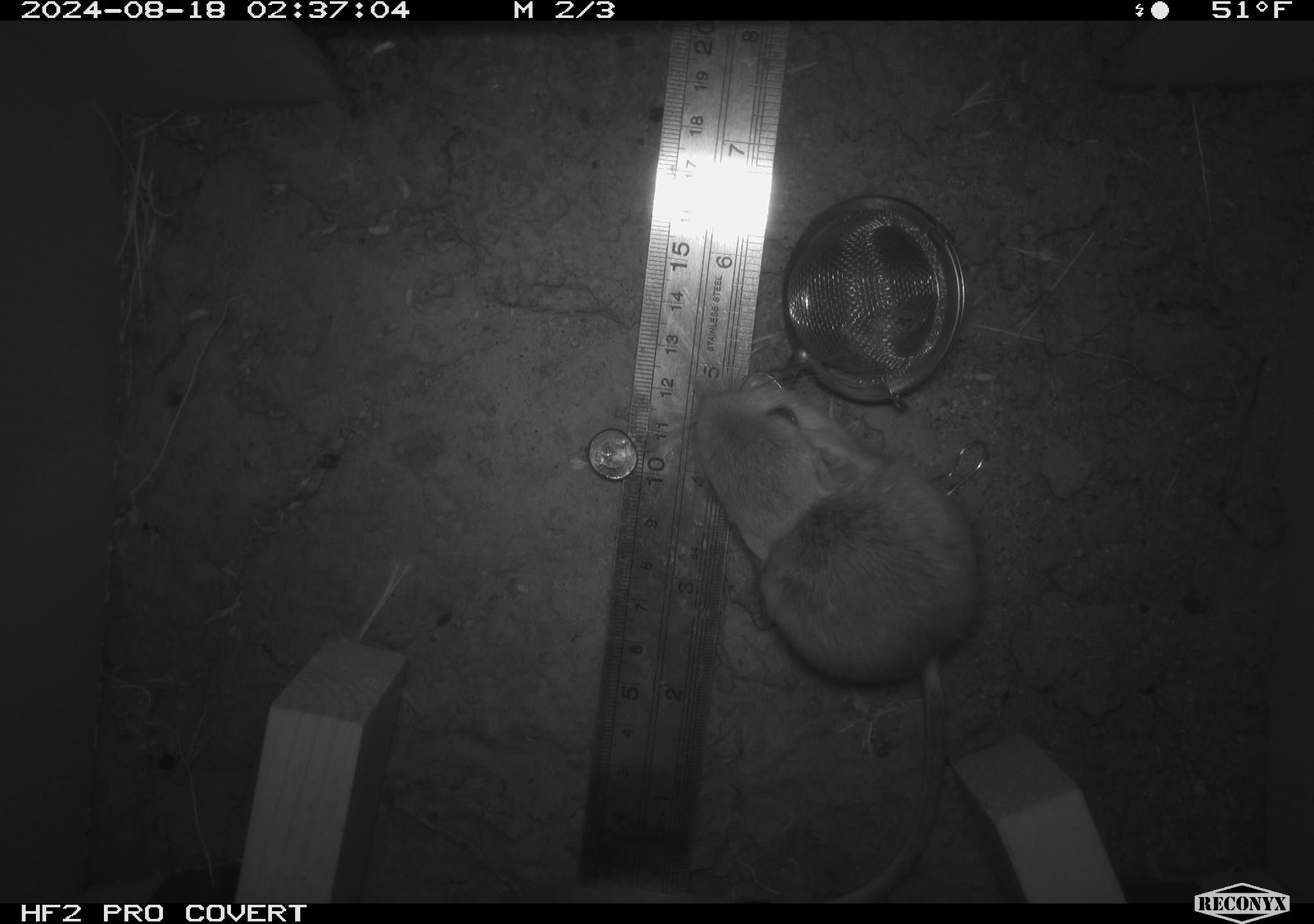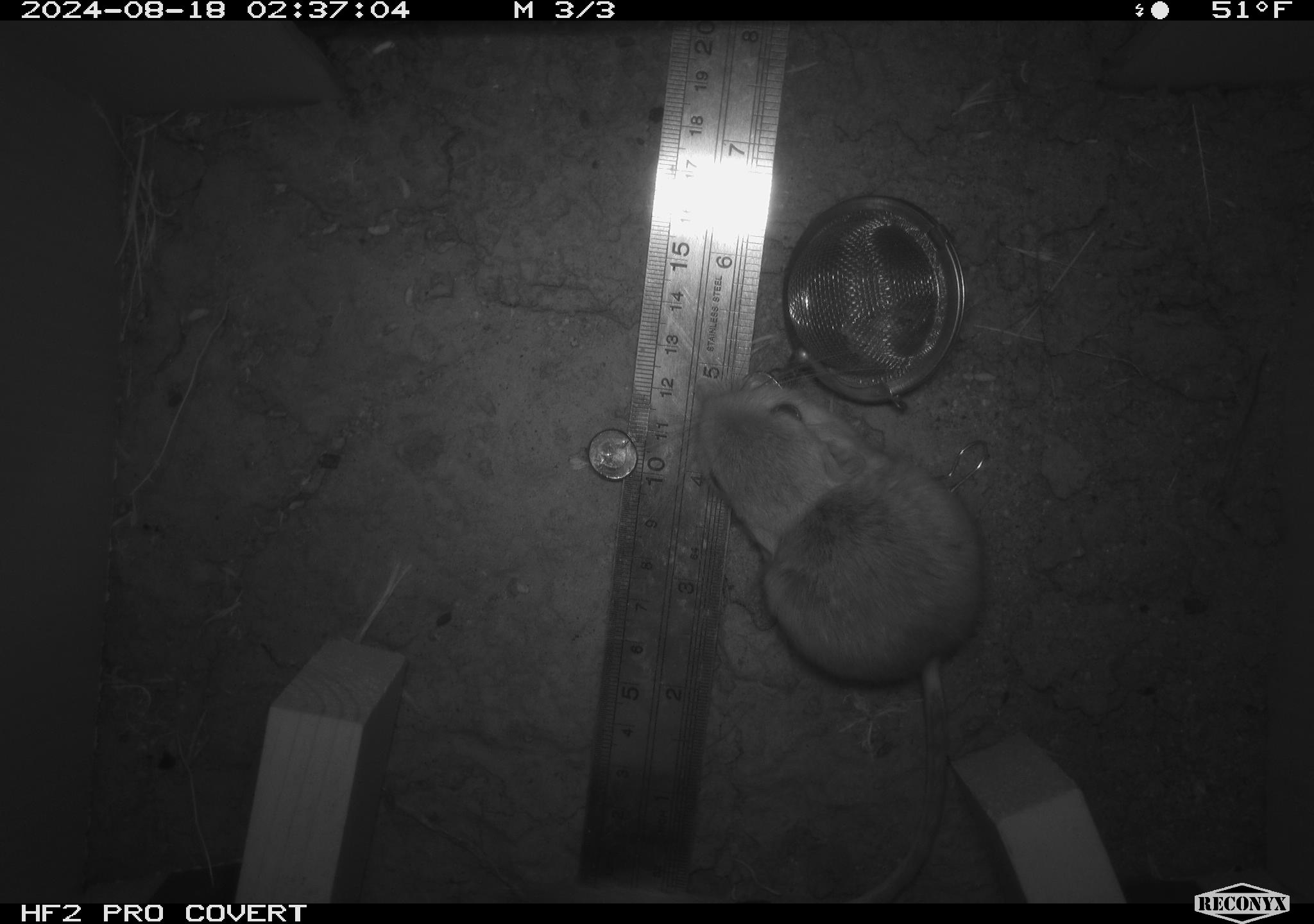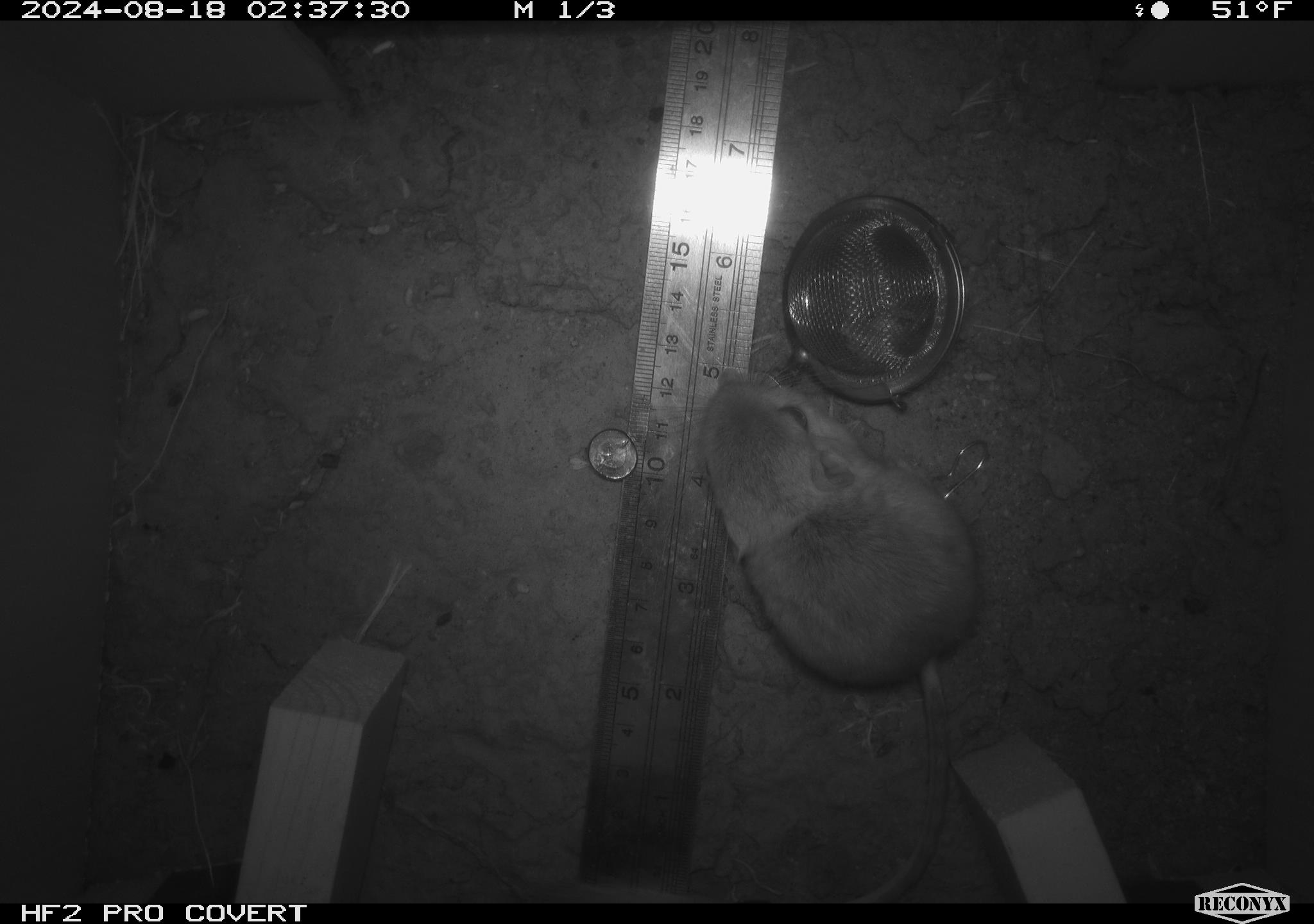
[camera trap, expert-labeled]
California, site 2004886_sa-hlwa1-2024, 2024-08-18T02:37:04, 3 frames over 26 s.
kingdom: Animalia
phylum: Chordata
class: Mammalia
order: Rodentia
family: Heteromyidae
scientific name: Heteromyidae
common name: kangaroo rats and pocket mice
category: heteromyidae family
Heteromyidae family (kangaroo rats and pocket mice) (Heteromyidae).